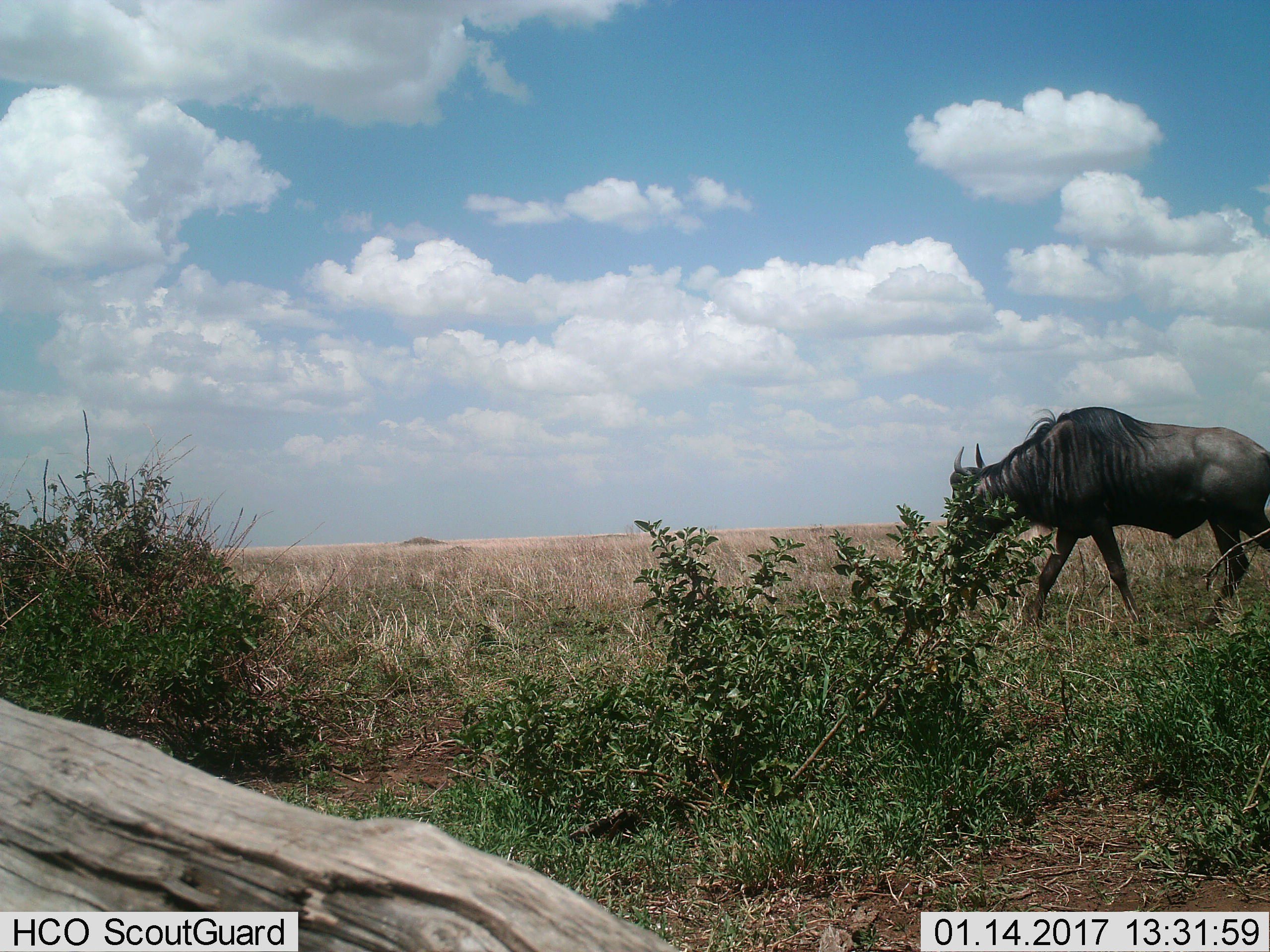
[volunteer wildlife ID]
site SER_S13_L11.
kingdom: Animalia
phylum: Chordata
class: Mammalia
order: Artiodactyla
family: Bovidae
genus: Connochaetes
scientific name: Connochaetes taurinus taurinus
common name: blue wildebeest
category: wildebeestblue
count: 1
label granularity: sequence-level